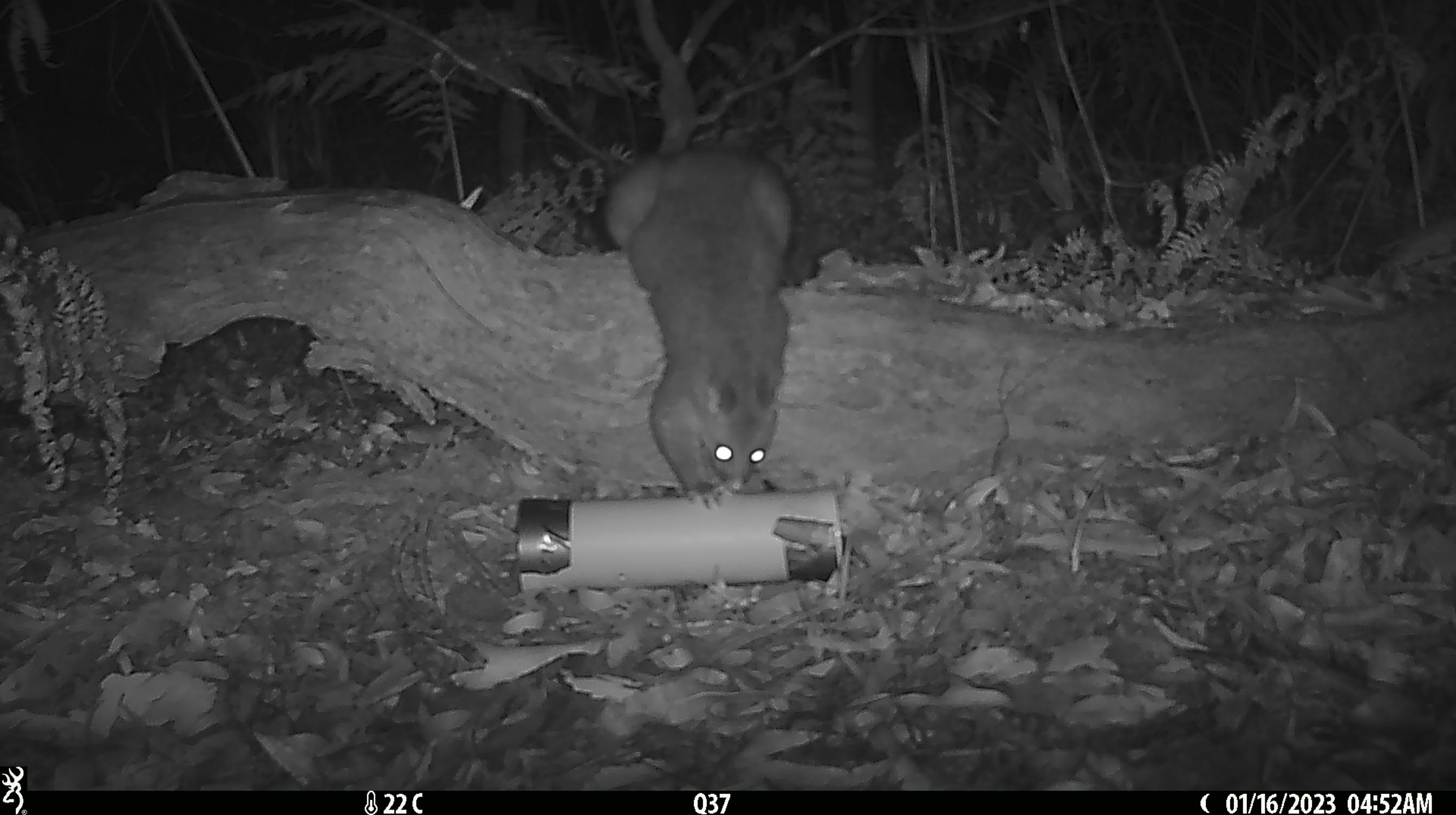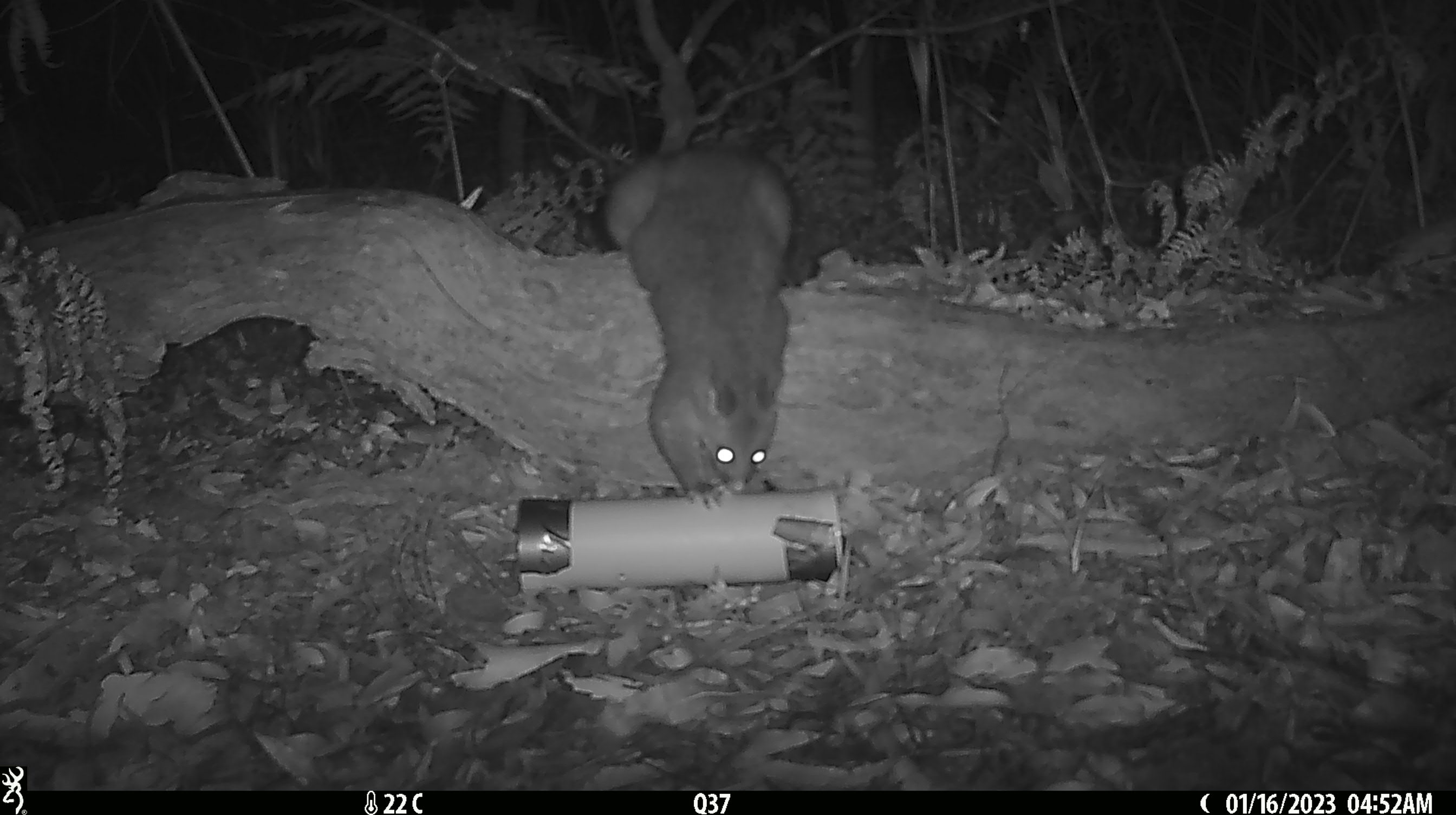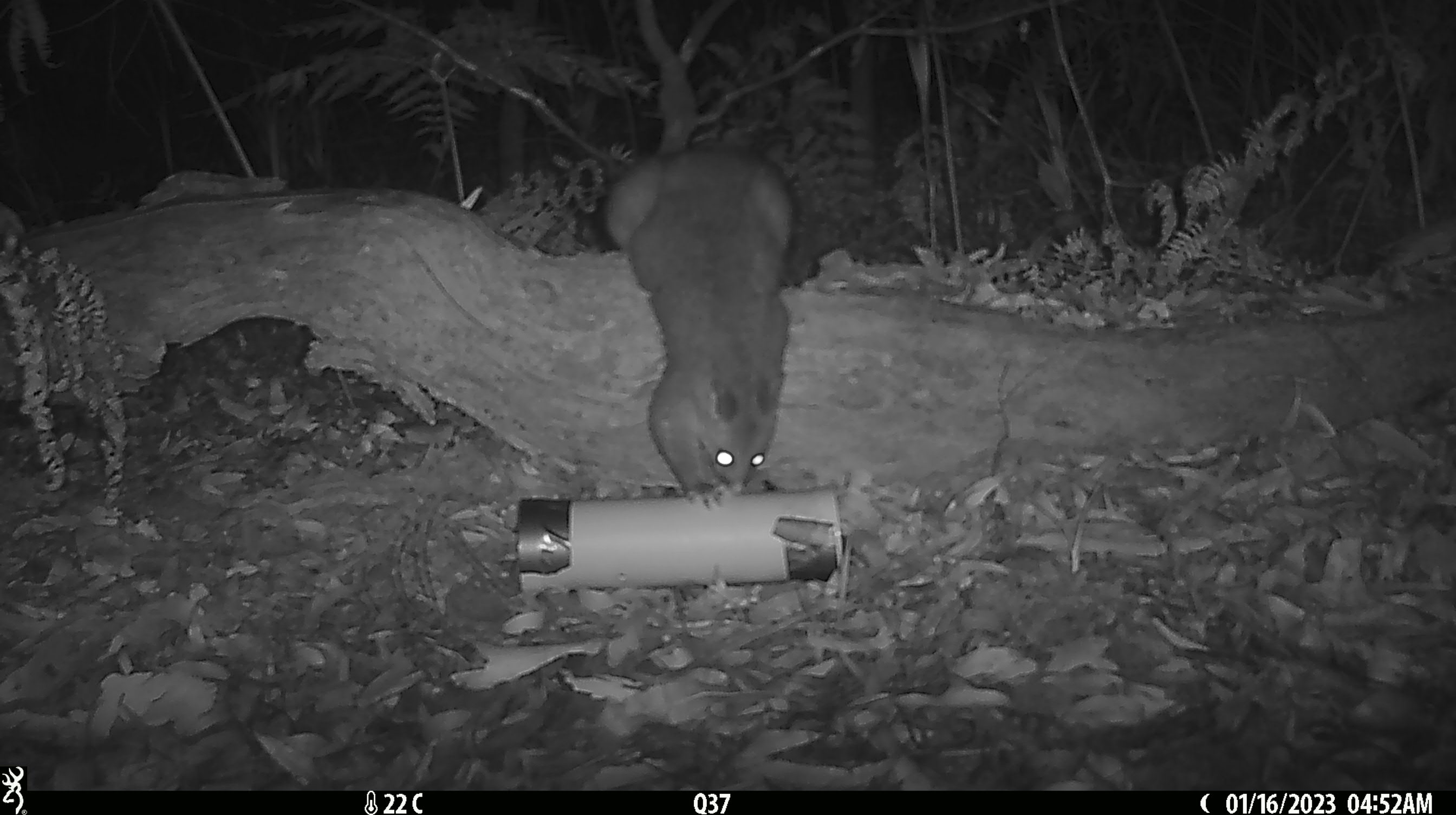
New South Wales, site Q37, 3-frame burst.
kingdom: Animalia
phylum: Chordata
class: Mammalia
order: Diprotodontia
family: Phalangeridae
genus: Trichosurus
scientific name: Trichosurus vulpecula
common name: common brushtail possum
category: possum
Possum (common brushtail possum) (Trichosurus vulpecula).